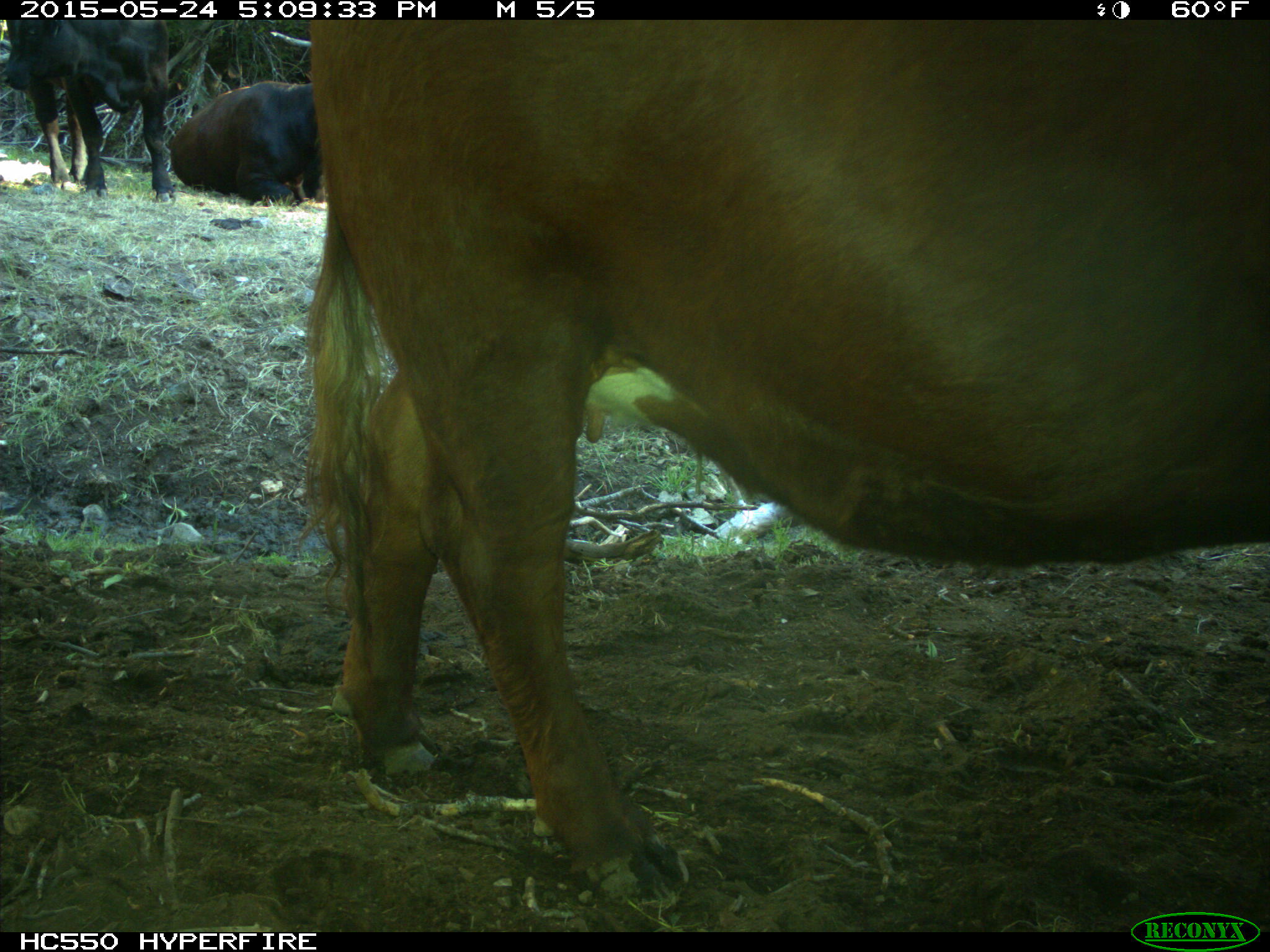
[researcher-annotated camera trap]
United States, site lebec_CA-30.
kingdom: Animalia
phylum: Chordata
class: Mammalia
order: Artiodactyla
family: Bovidae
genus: Bos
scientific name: Bos taurus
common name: domestic cow